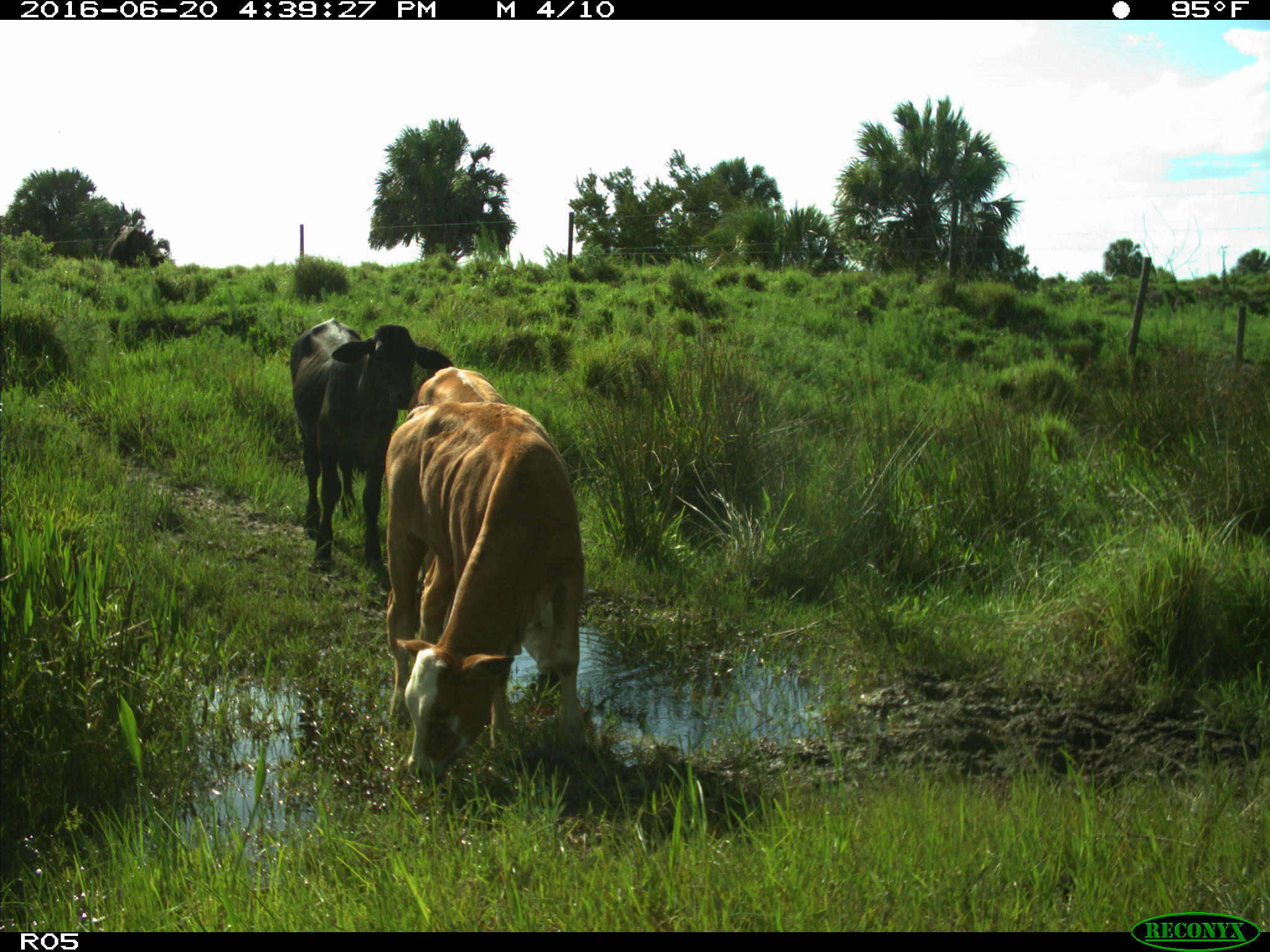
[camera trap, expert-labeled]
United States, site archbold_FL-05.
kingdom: Animalia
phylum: Chordata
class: Mammalia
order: Artiodactyla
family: Bovidae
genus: Bos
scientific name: Bos taurus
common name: domestic cow